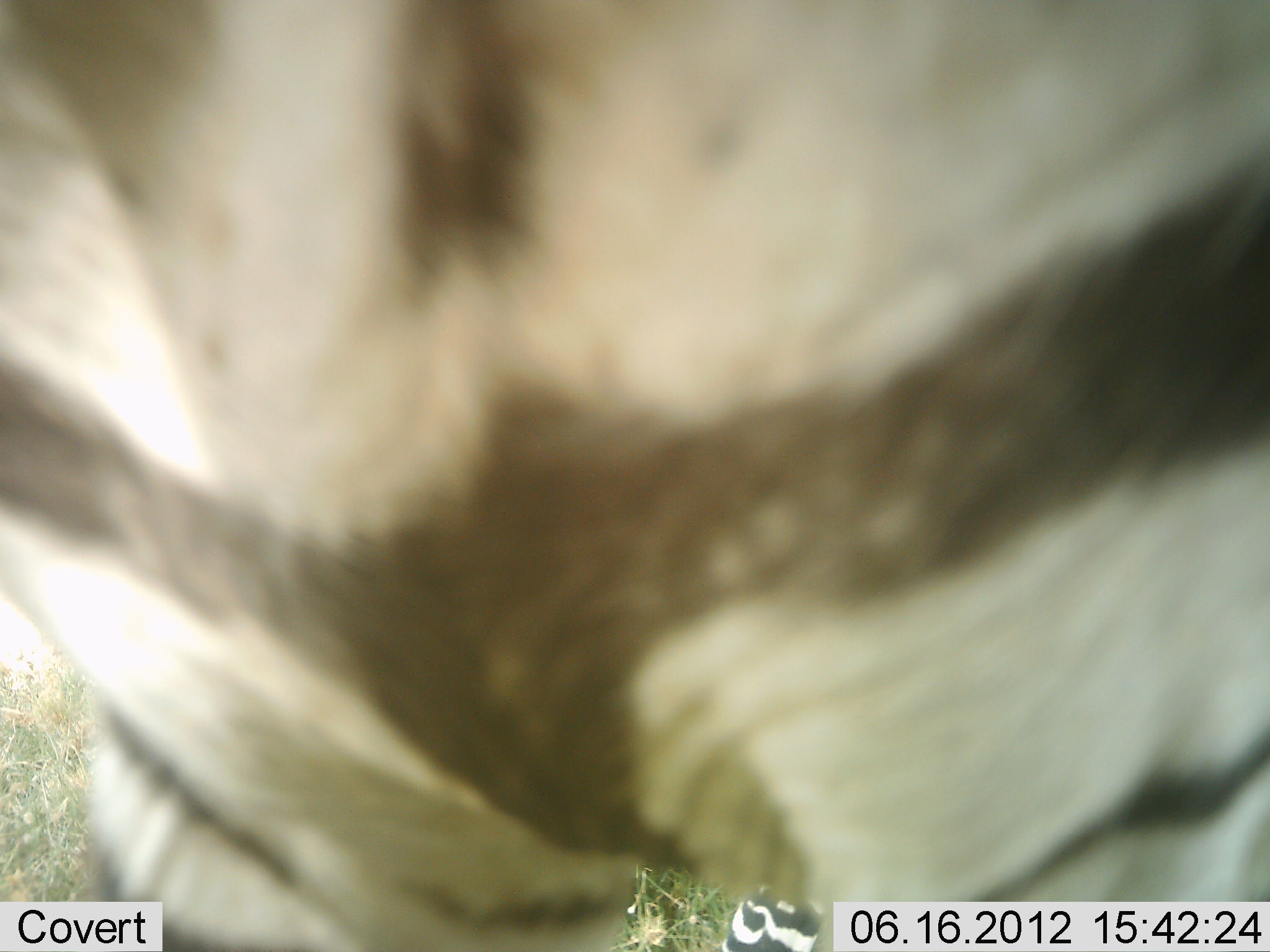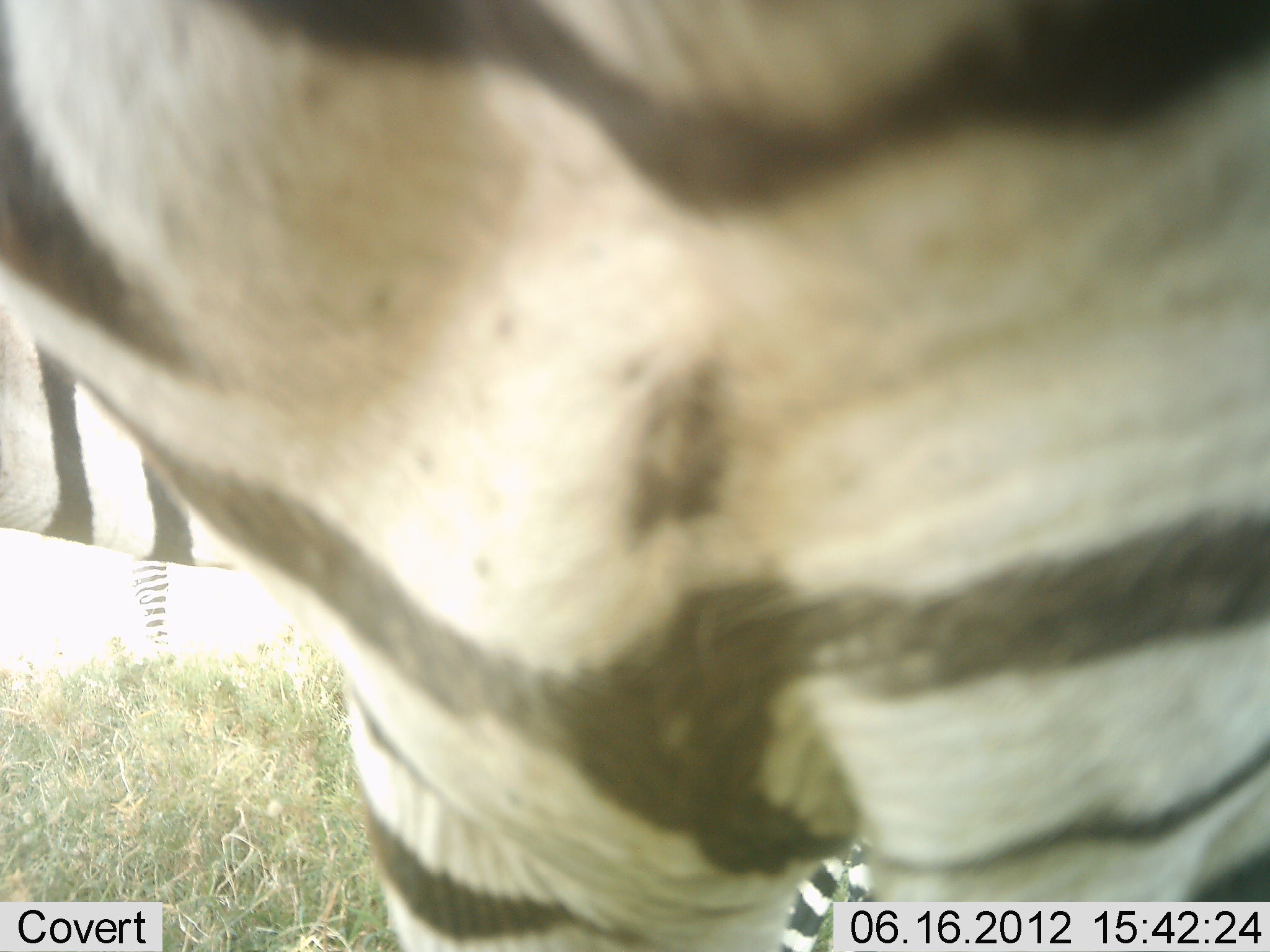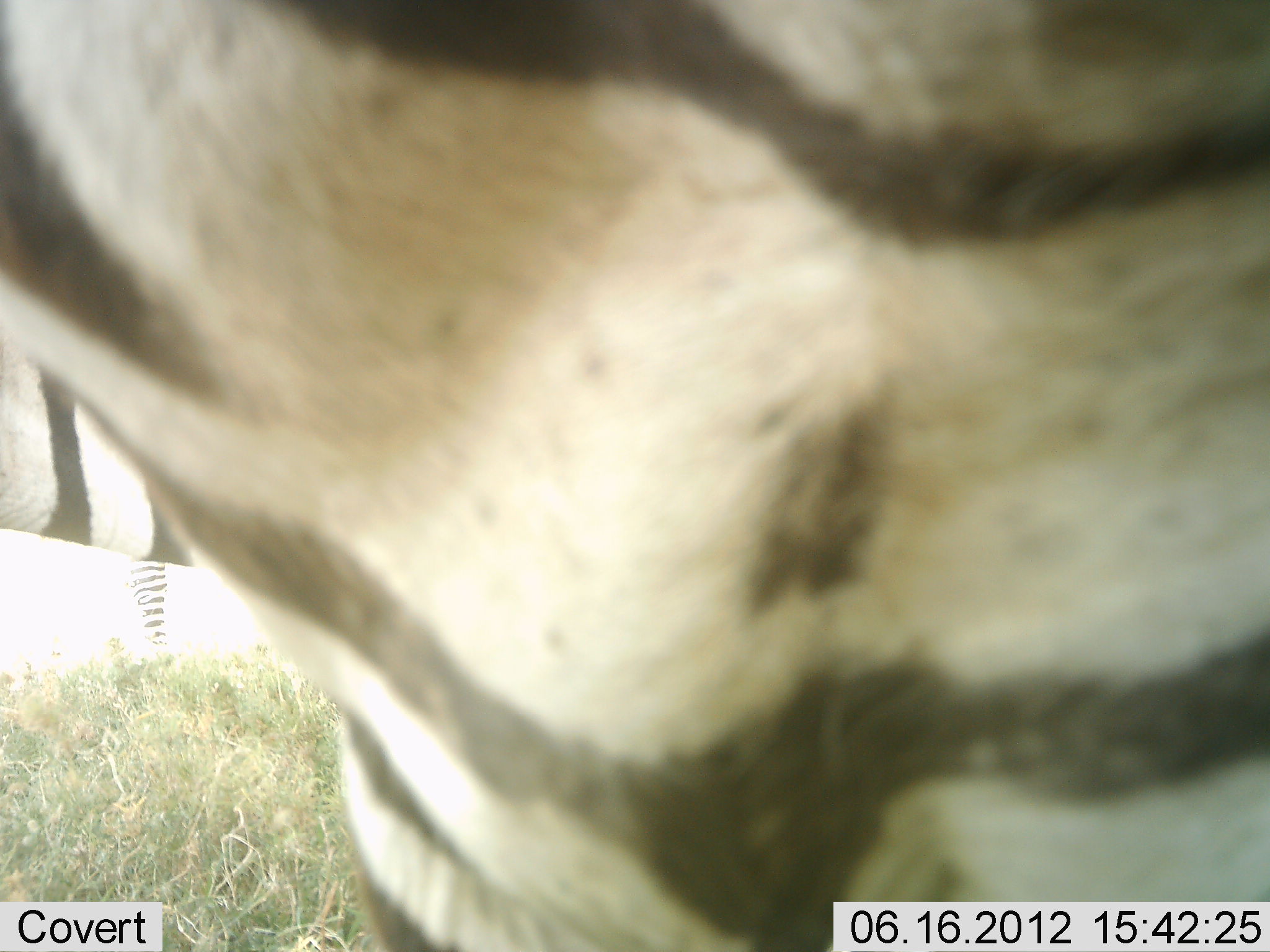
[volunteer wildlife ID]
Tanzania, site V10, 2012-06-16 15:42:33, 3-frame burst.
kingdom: Animalia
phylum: Chordata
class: Mammalia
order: Perissodactyla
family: Equidae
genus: Equus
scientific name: Equus quagga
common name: plains zebra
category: zebra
Zebra (plains zebra) (Equus quagga), count 3. Behavior (volunteer vote fractions): standing 90%, resting 0%, moving 20%, interacting 0%. Young present (vote fraction): 0%. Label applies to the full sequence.